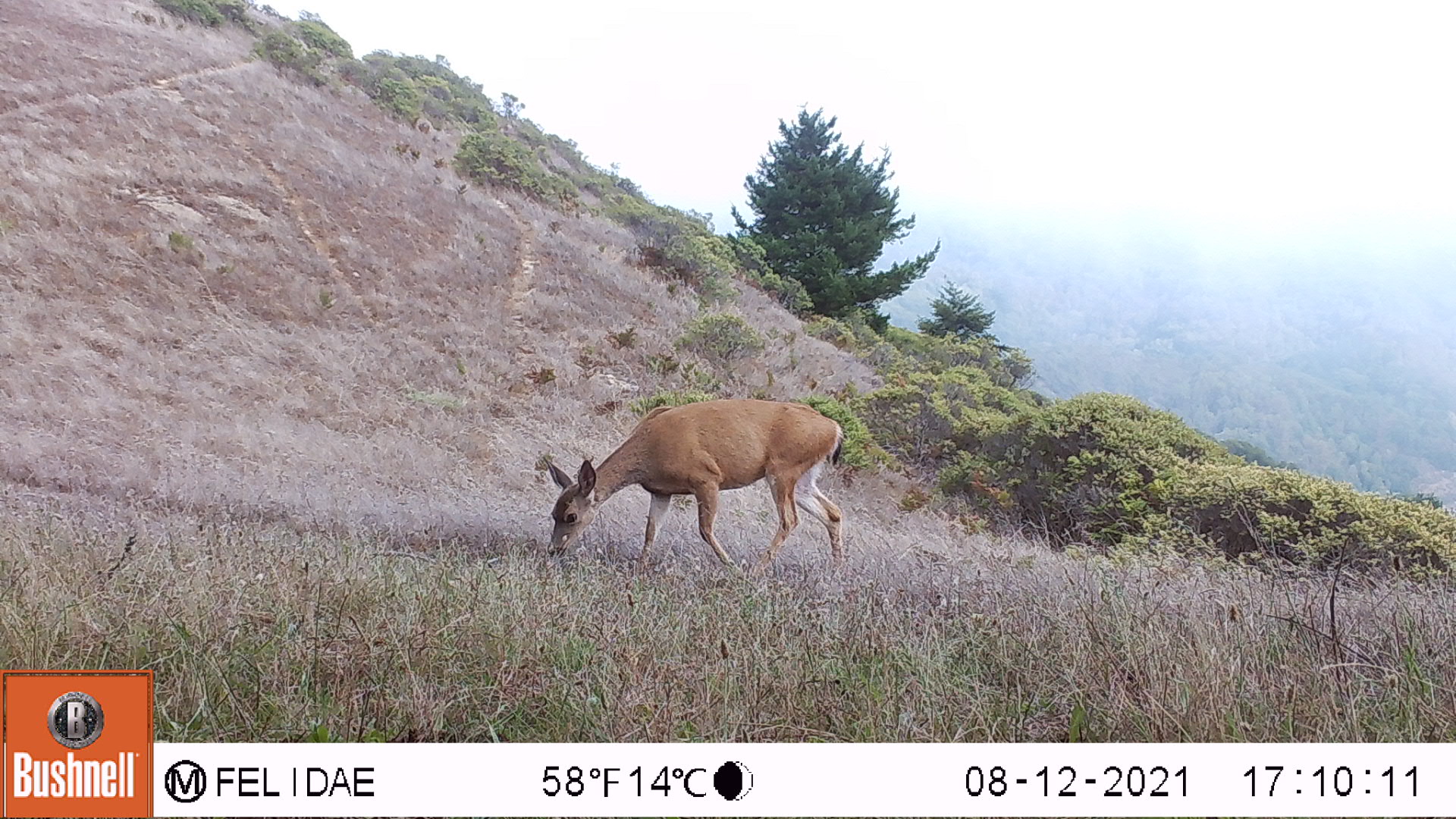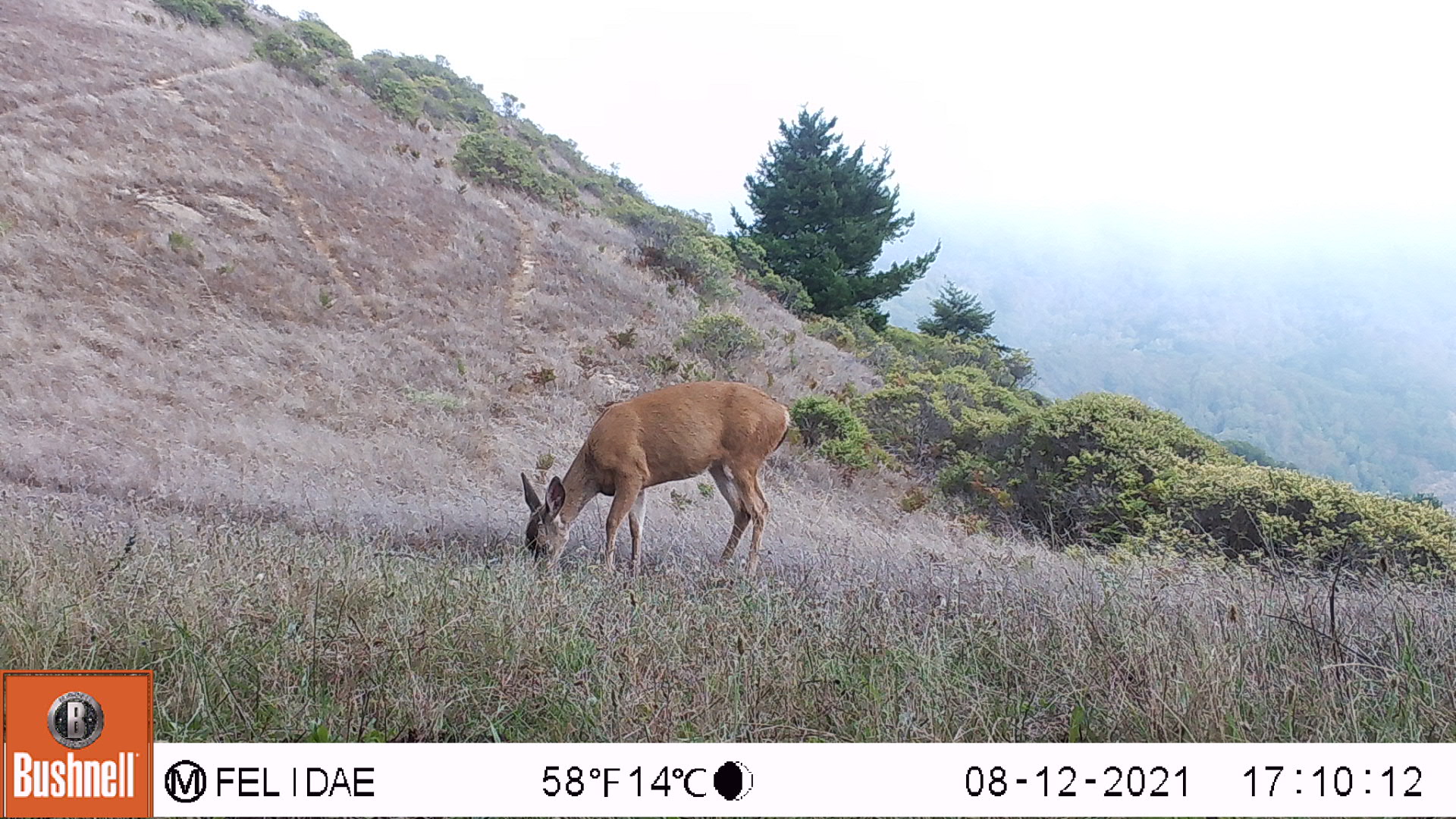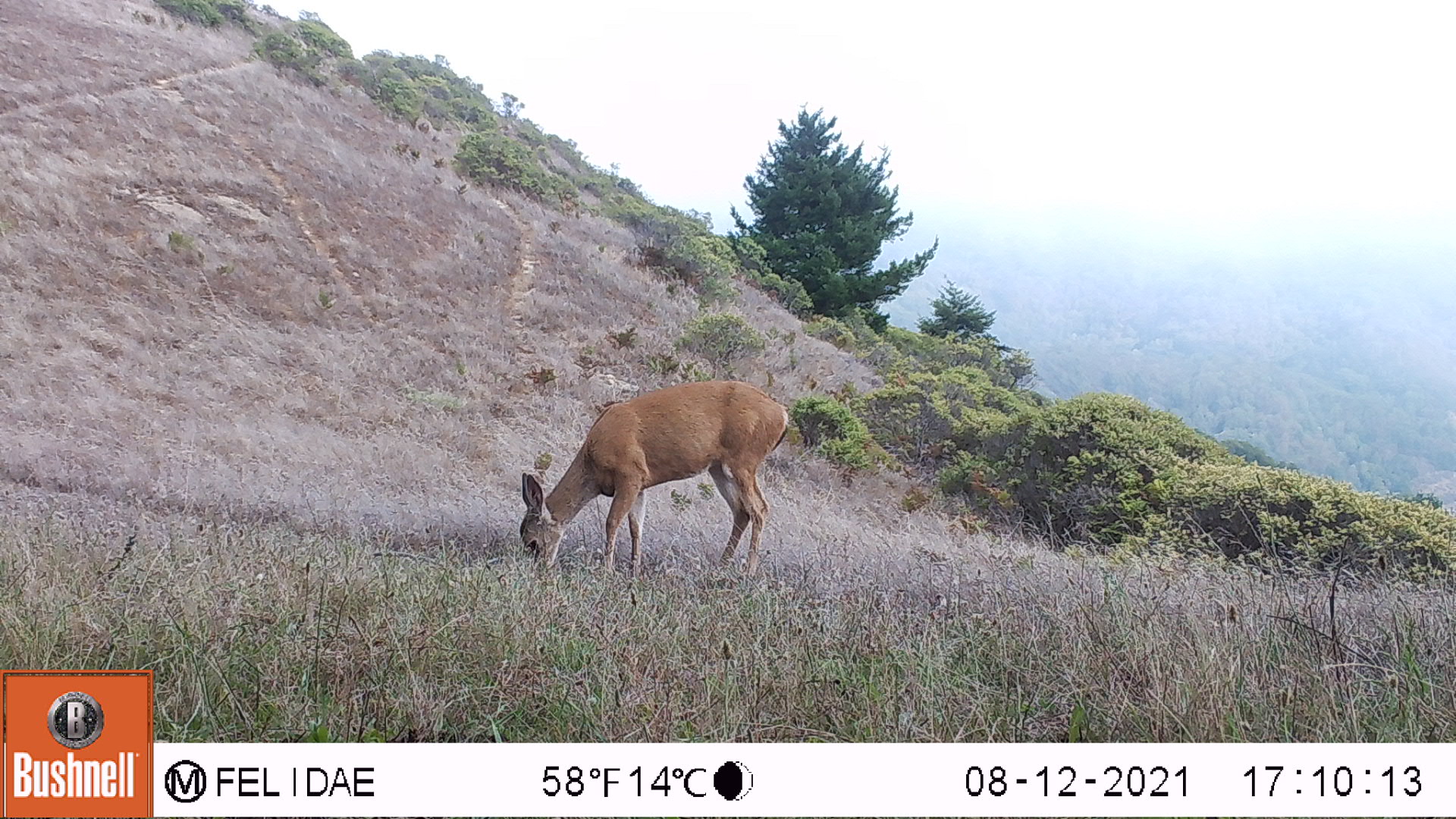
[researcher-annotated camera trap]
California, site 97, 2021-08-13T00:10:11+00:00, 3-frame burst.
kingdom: Animalia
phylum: Chordata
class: Mammalia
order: Artiodactyla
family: Cervidae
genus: Odocoileus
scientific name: Odocoileus hemionus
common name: mule deer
Mule deer (Odocoileus hemionus).